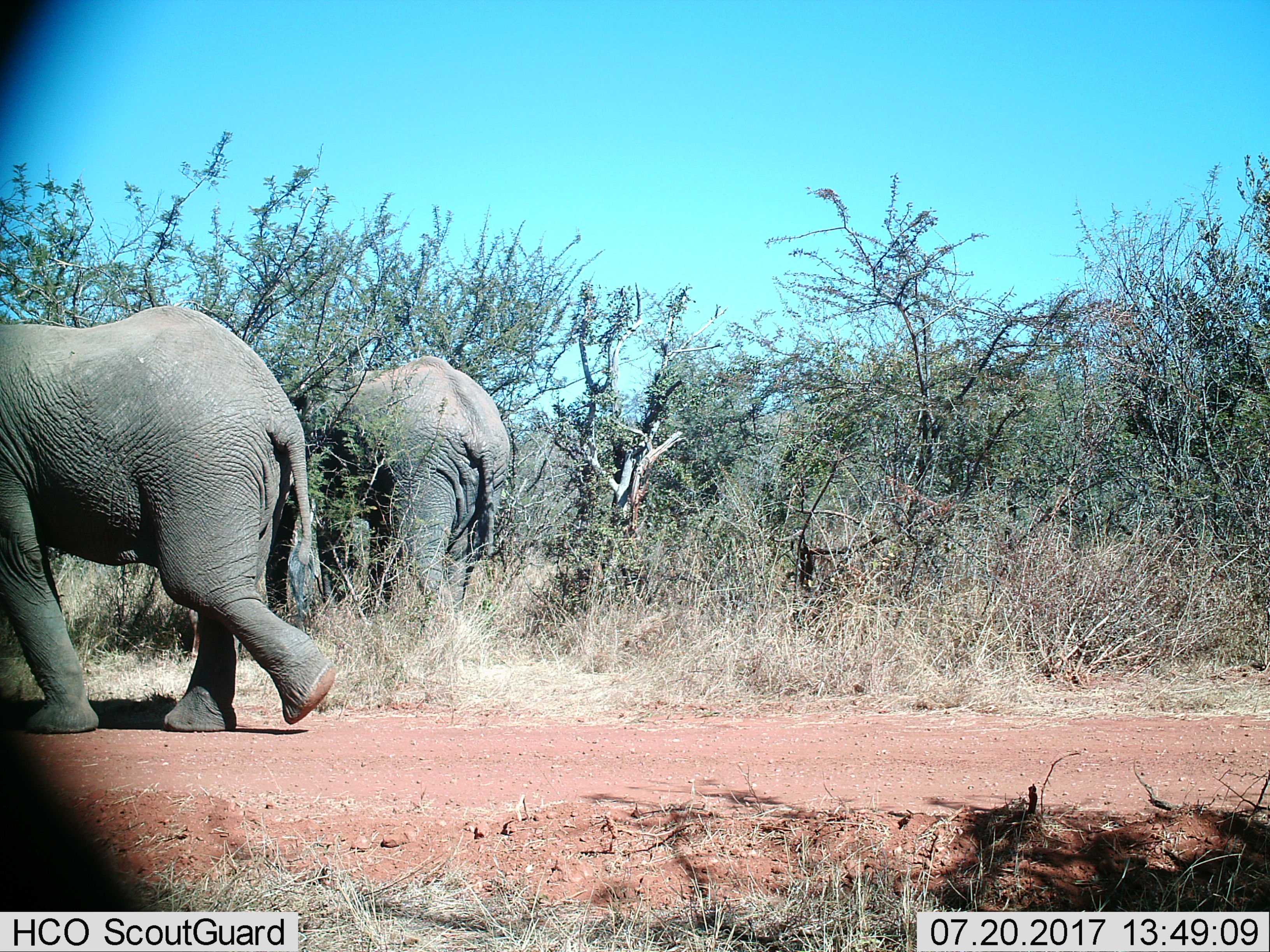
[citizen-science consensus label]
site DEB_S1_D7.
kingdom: Animalia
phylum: Chordata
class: Mammalia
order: Proboscidea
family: Elephantidae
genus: Loxodonta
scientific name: Loxodonta africana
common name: african bush elephant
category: elephant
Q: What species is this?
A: Elephant (african bush elephant) (Loxodonta africana).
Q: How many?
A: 2.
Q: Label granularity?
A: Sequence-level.